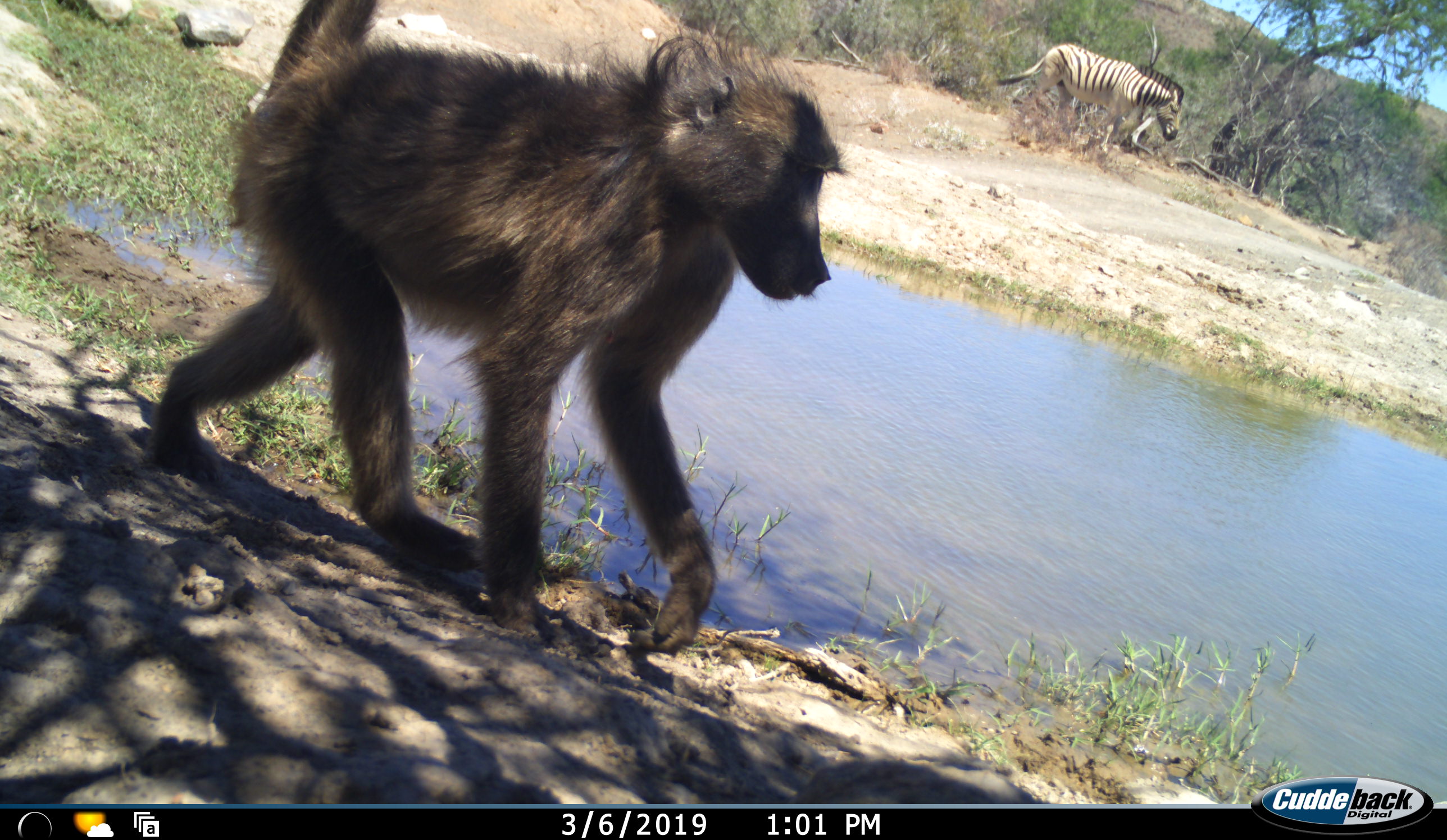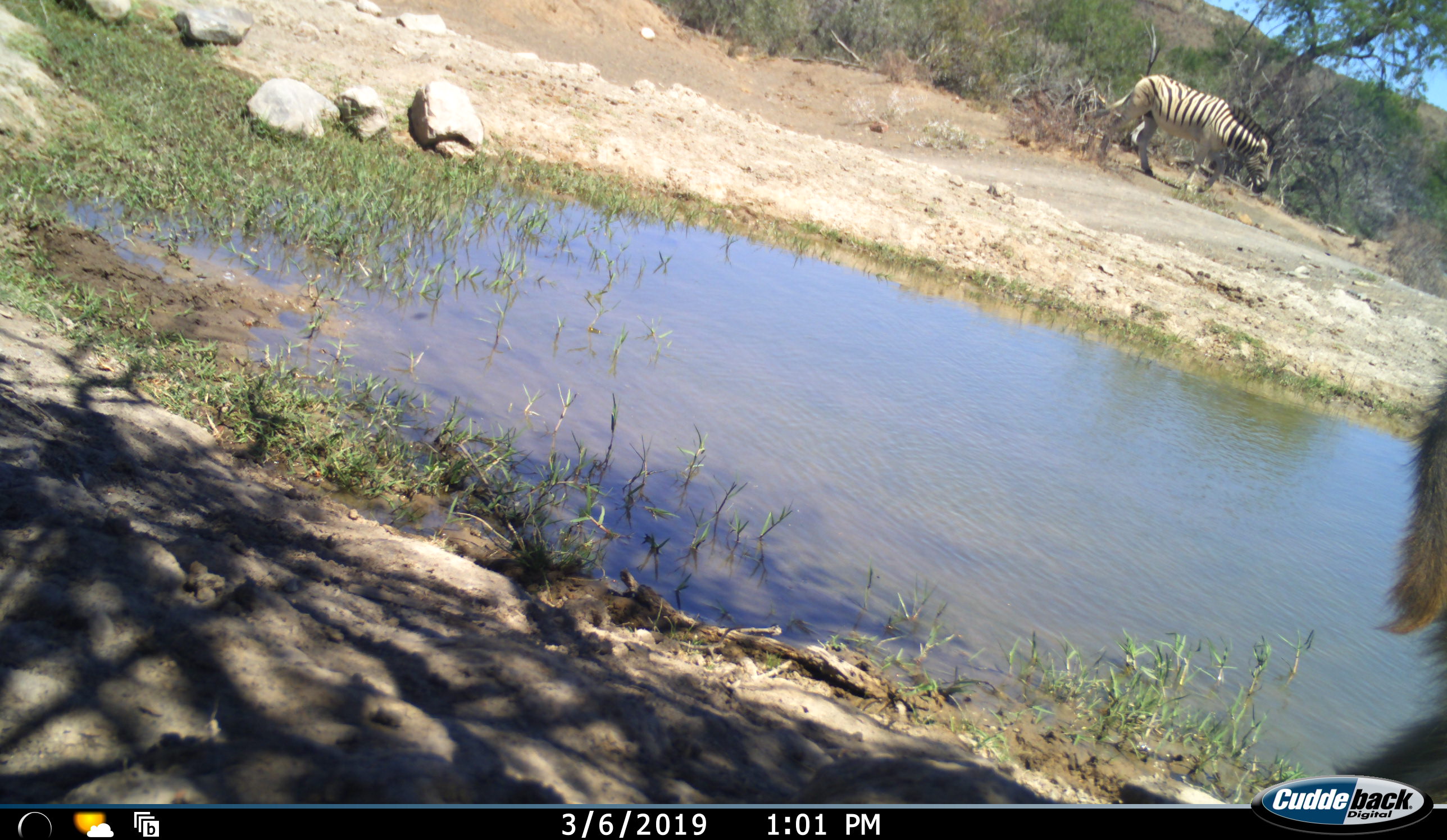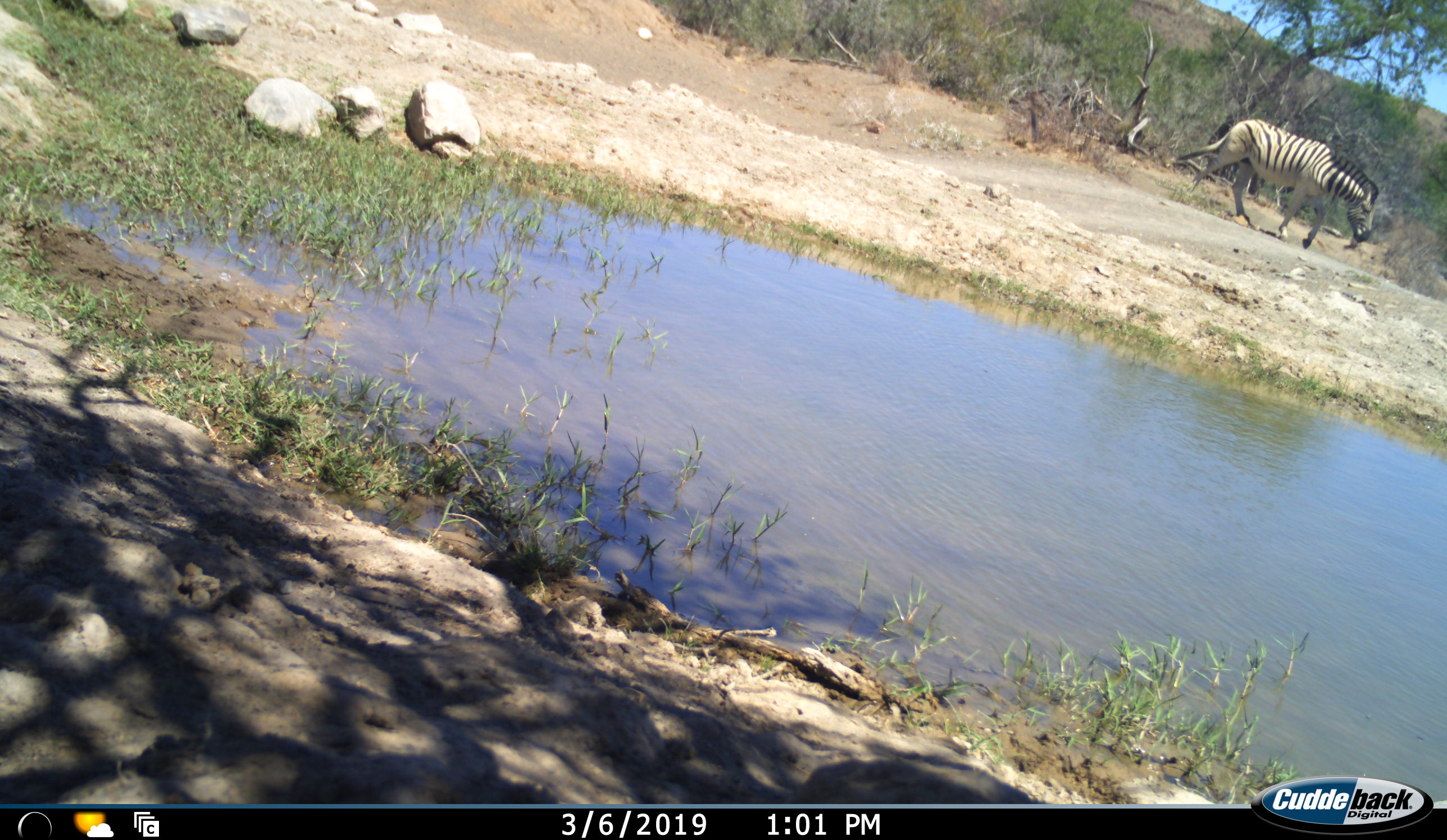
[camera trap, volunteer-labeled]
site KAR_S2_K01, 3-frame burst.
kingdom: Animalia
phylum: Chordata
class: Mammalia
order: Primates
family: Cercopithecidae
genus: Papio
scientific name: Papio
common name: baboon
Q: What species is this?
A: Baboon (Papio).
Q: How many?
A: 1.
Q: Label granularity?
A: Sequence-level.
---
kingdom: Animalia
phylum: Chordata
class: Mammalia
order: Perissodactyla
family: Equidae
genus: Equus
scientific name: Equus quagga burchellii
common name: burchell's zebra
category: zebraburchells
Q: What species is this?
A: Zebraburchells (burchell's zebra) (Equus quagga burchellii).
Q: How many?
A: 1.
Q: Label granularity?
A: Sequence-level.